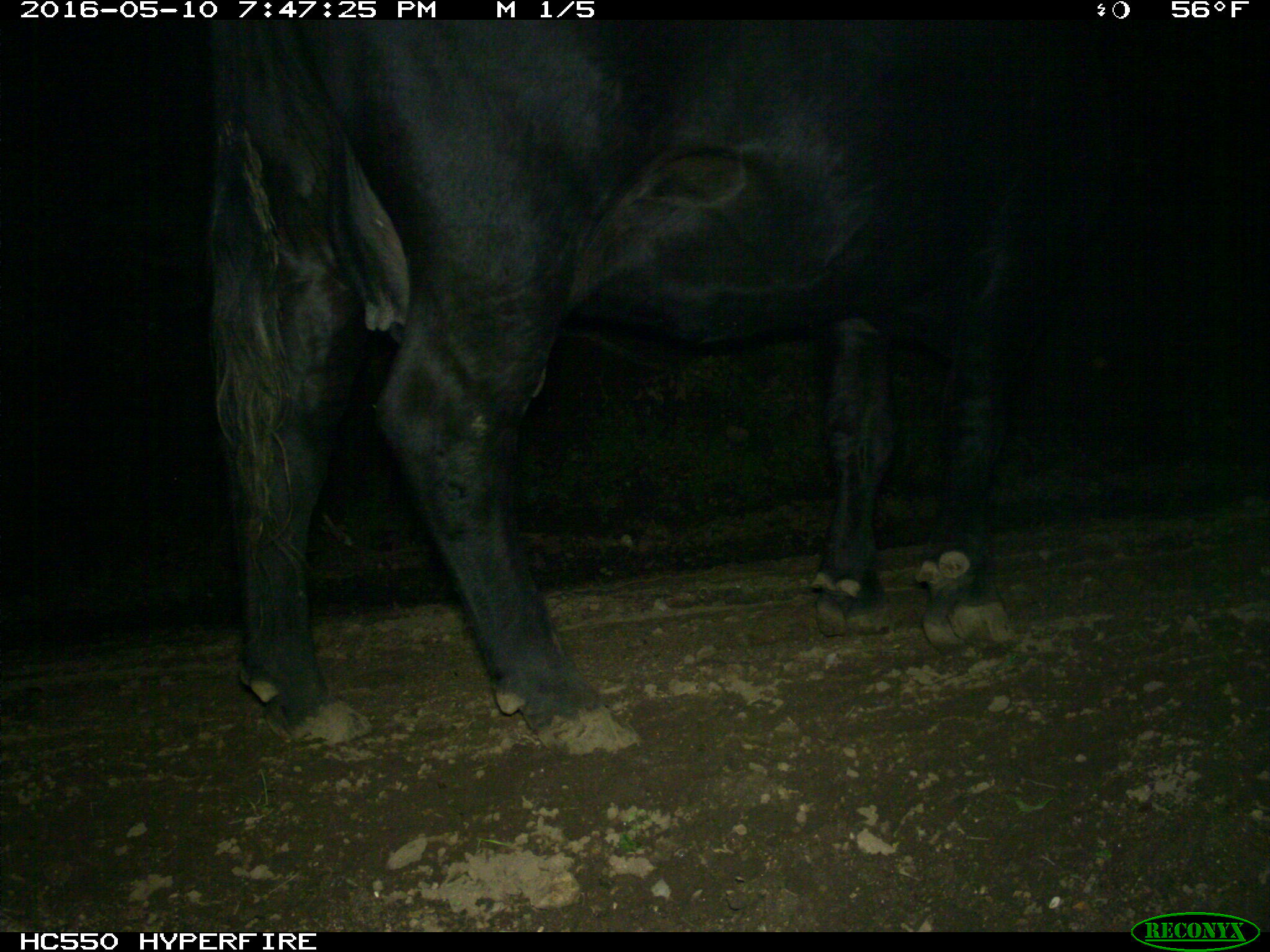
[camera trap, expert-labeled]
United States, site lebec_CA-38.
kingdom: Animalia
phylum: Chordata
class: Mammalia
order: Artiodactyla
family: Bovidae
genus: Bos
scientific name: Bos taurus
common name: domestic cow